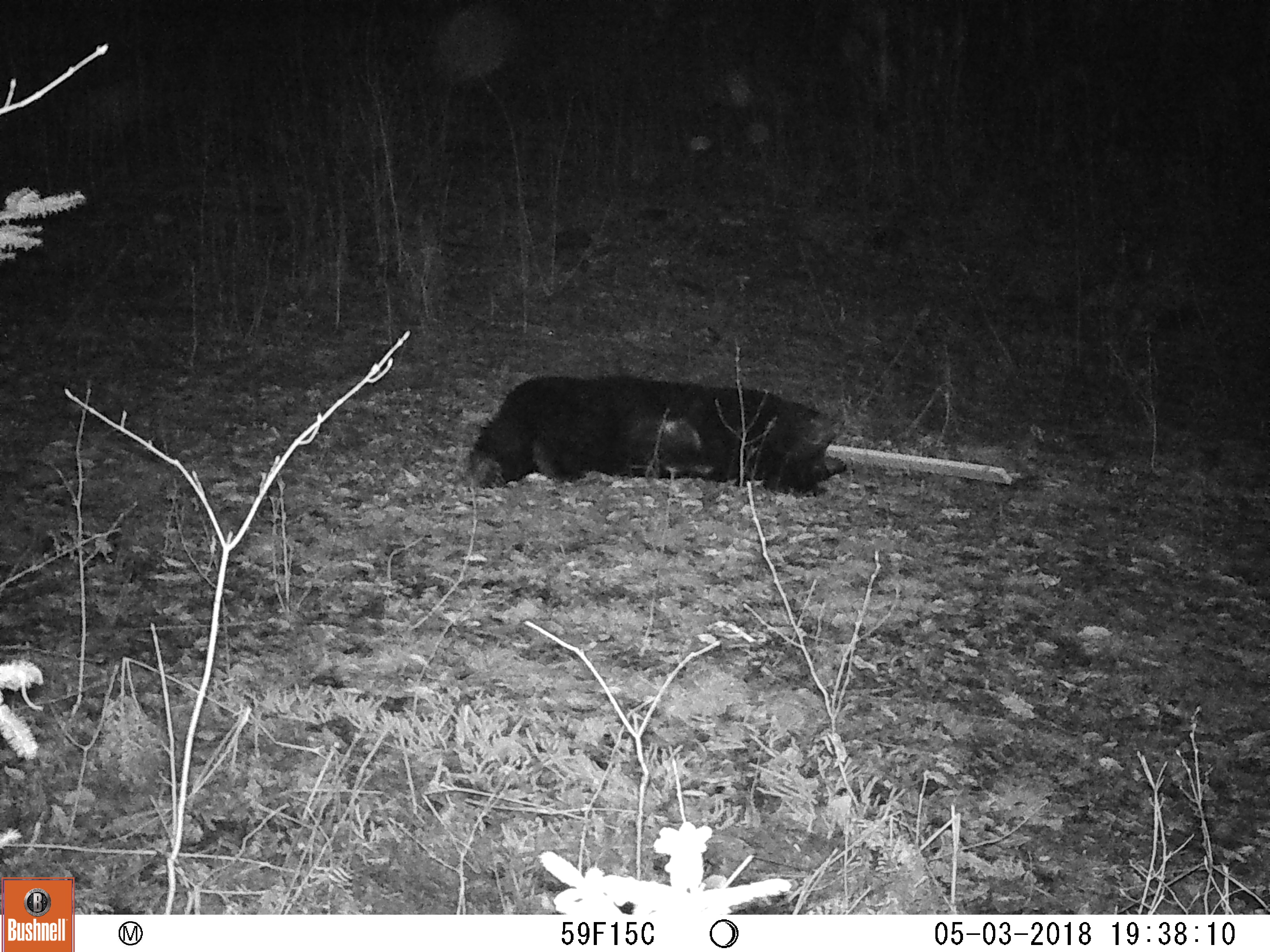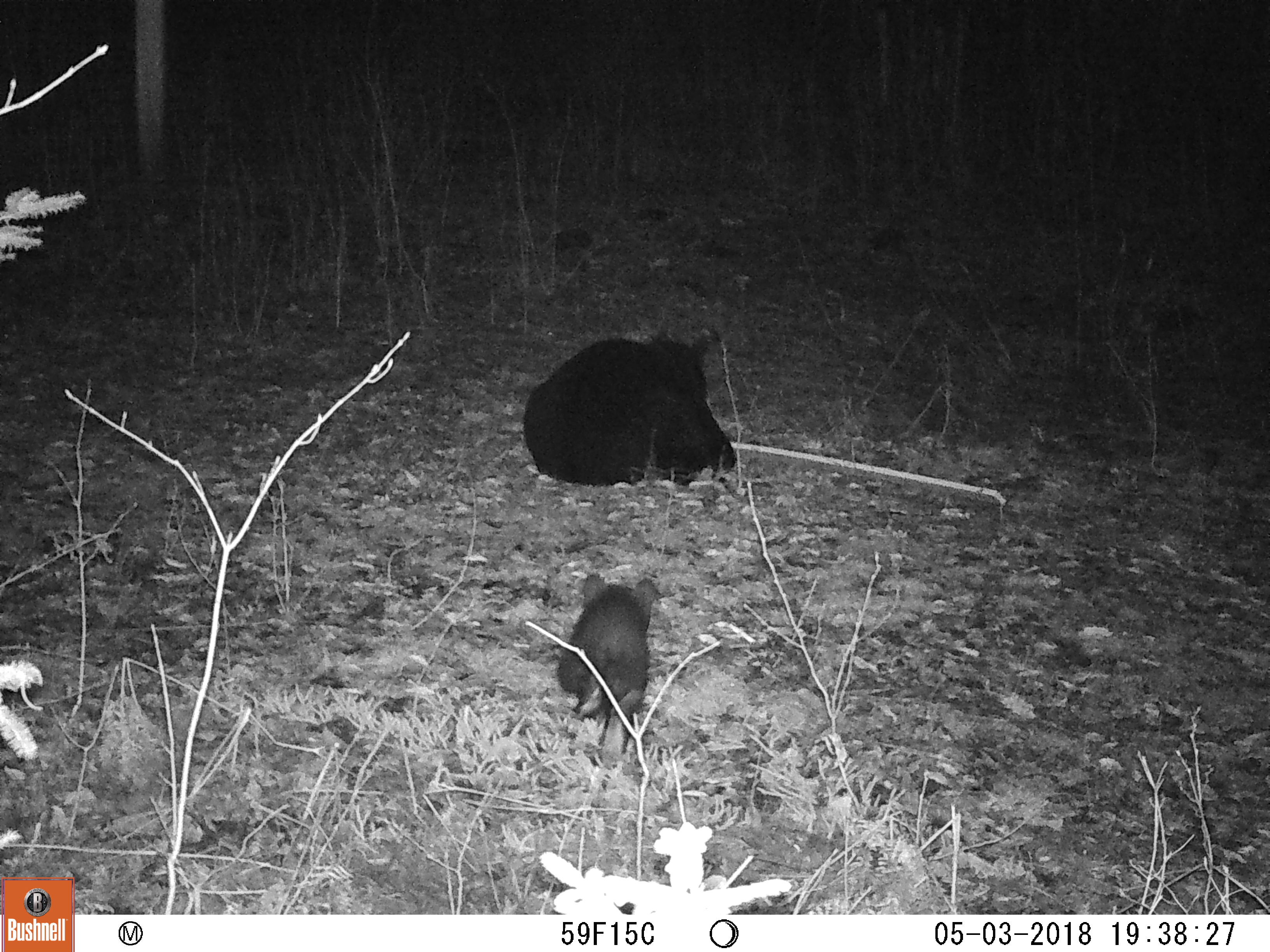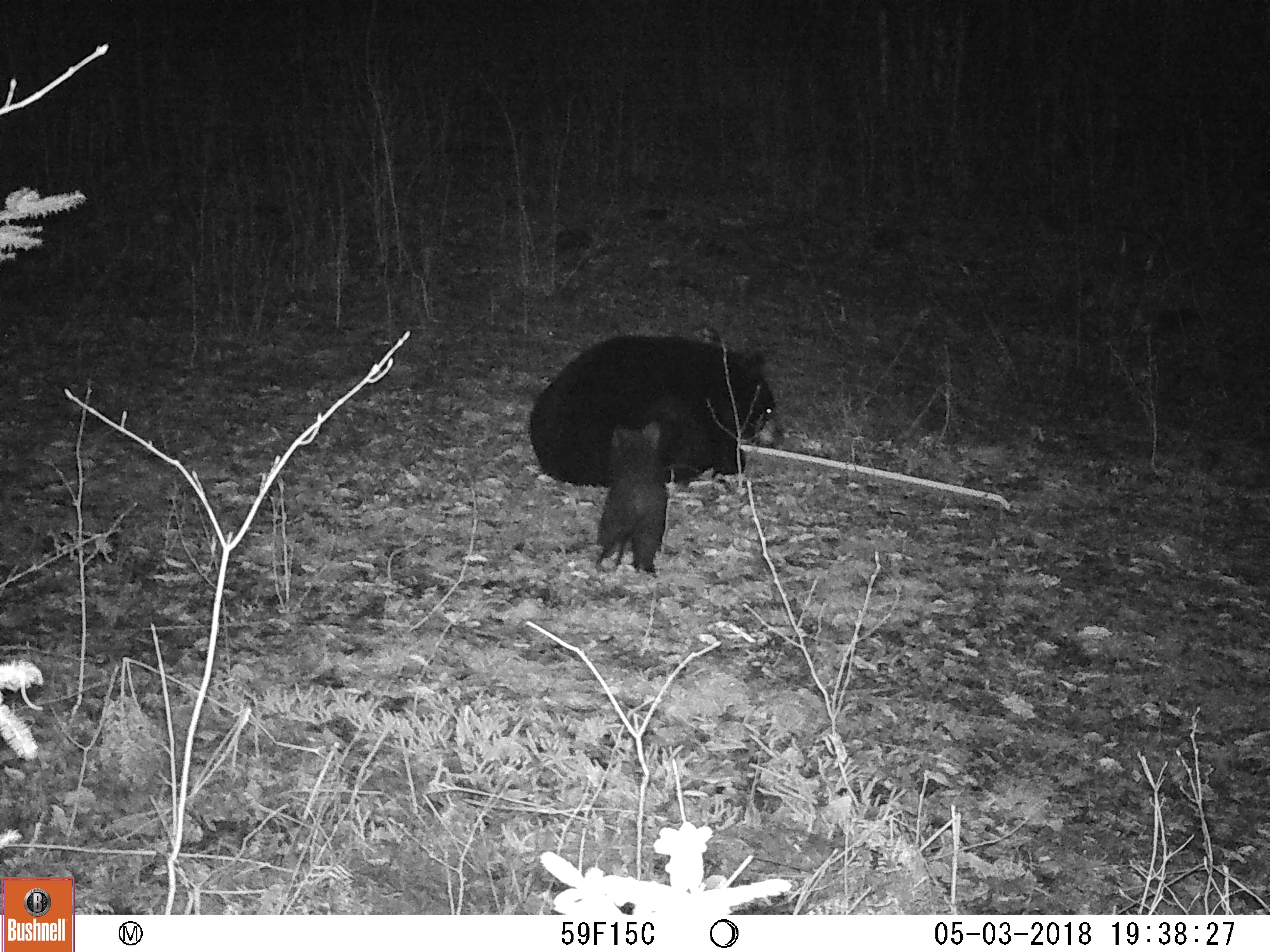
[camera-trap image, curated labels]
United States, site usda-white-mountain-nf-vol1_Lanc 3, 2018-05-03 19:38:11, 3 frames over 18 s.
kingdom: Animalia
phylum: Chordata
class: Mammalia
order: Carnivora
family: Ursidae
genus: Ursus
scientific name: Ursus americanus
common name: black bear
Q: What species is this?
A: Black bear (Ursus americanus).